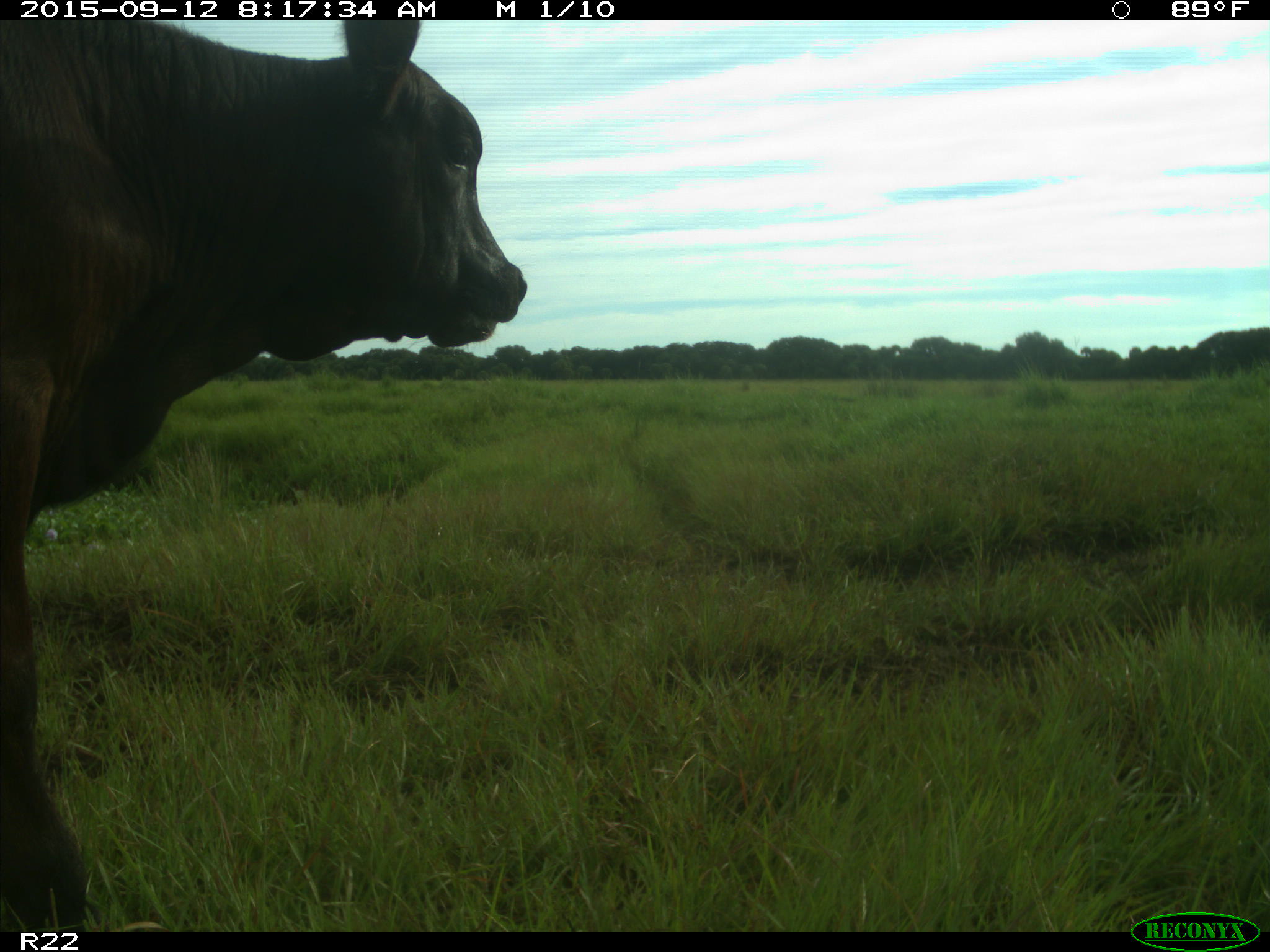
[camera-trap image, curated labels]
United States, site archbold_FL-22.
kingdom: Animalia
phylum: Chordata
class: Mammalia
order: Artiodactyla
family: Bovidae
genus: Bos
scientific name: Bos taurus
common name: domestic cow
Bos taurus (domestic cow).